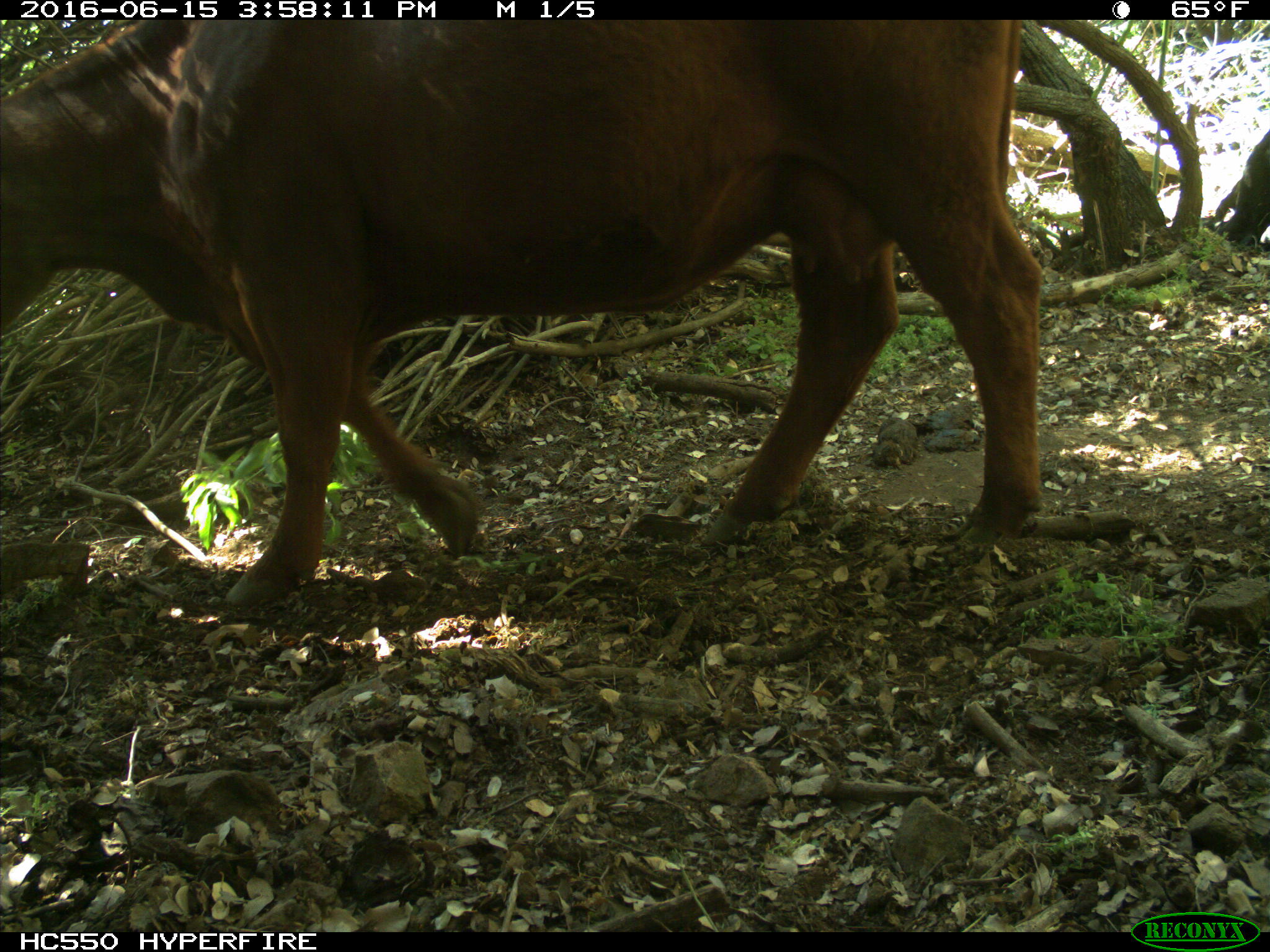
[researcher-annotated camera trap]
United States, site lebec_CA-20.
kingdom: Animalia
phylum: Chordata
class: Mammalia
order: Artiodactyla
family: Bovidae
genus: Bos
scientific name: Bos taurus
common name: domestic cow